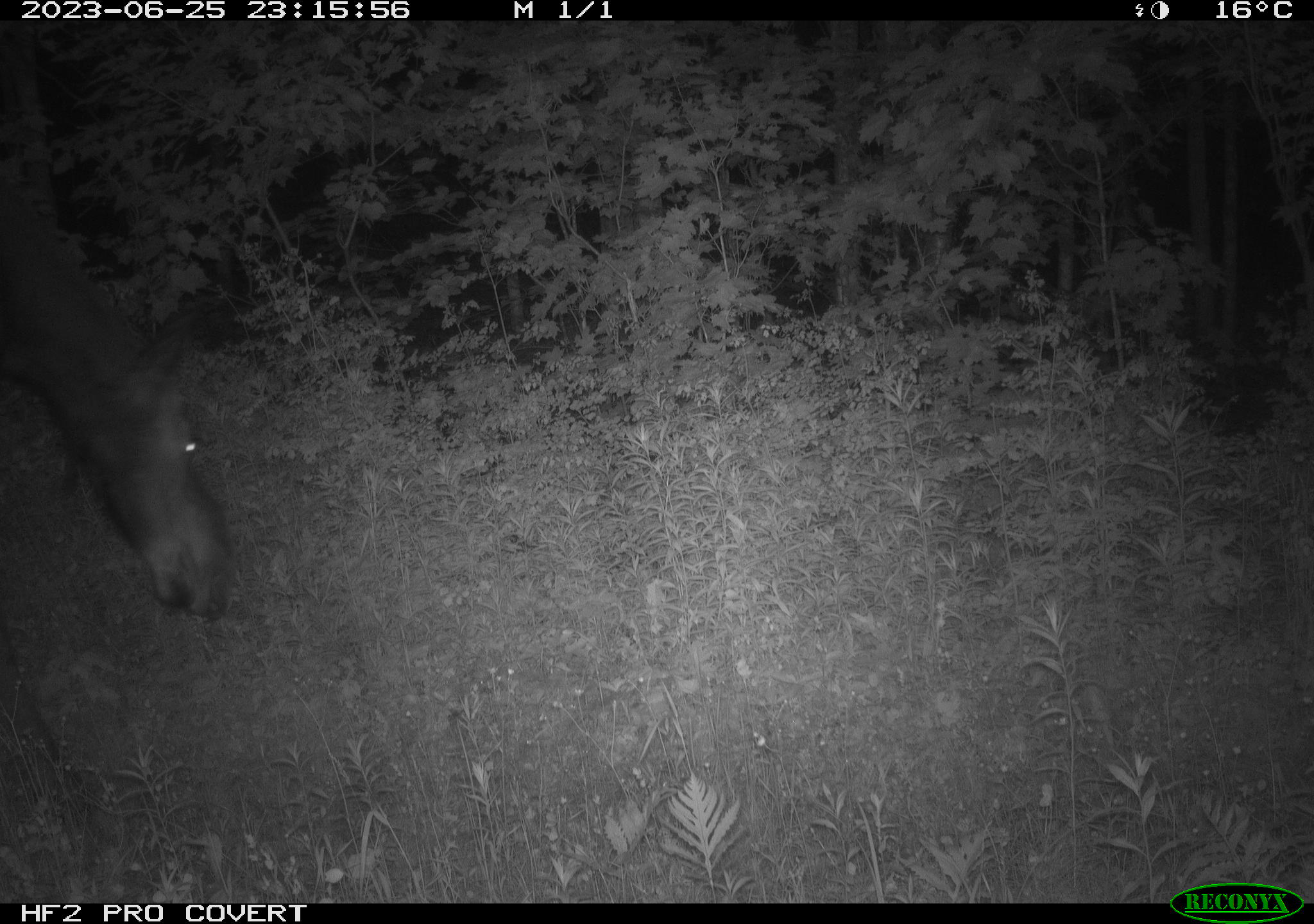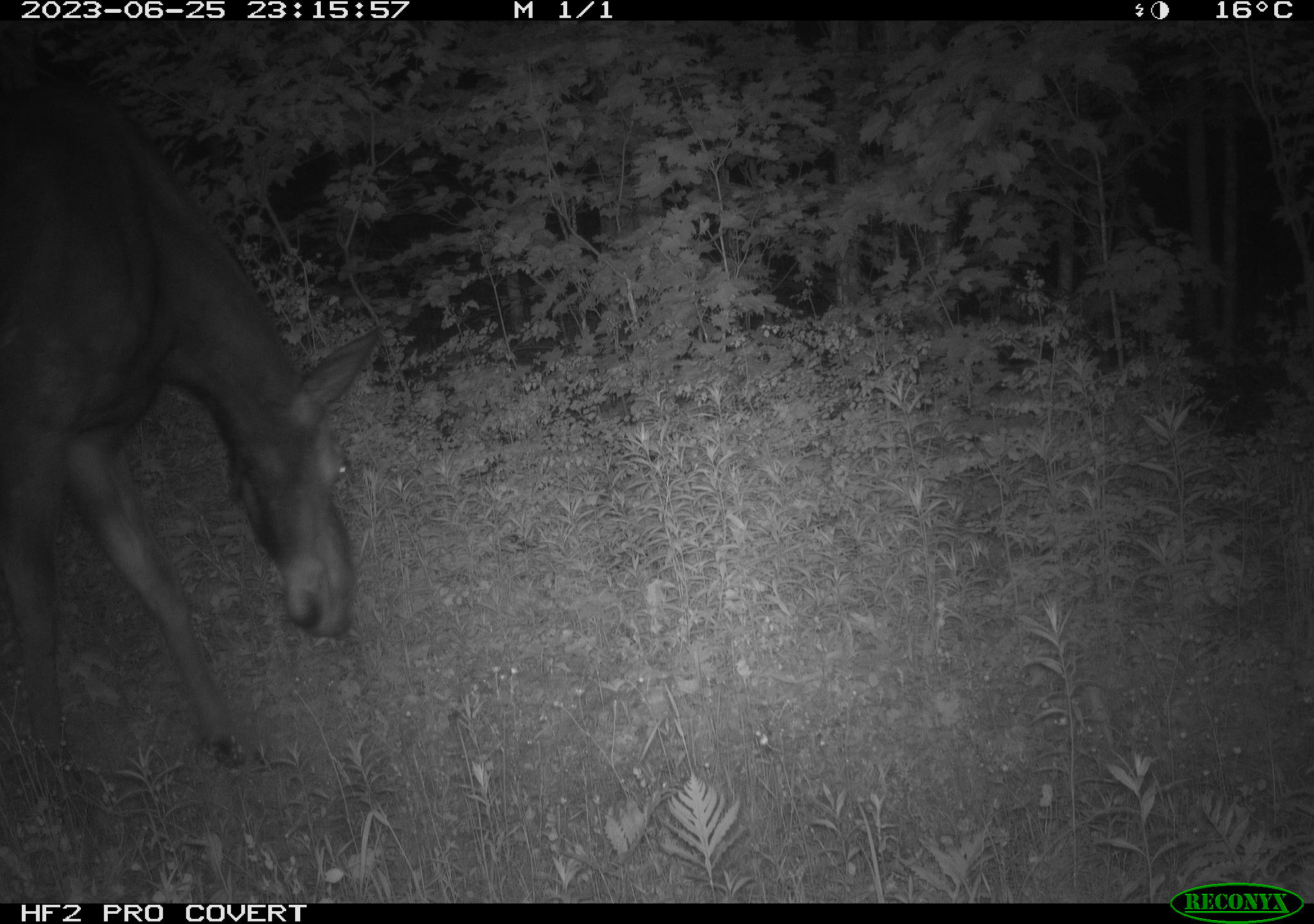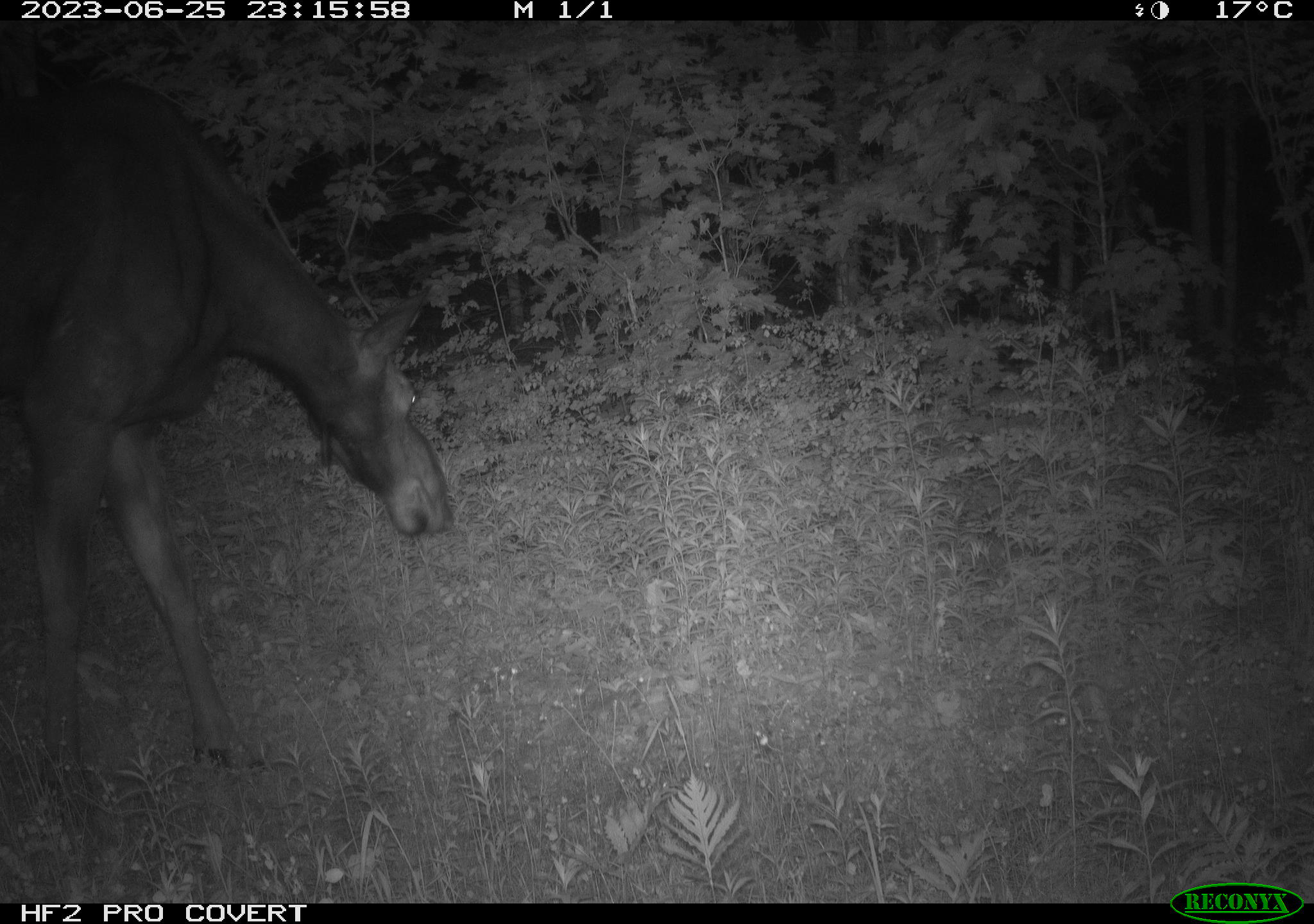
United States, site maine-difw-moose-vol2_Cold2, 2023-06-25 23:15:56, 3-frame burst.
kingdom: Animalia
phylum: Chordata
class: Mammalia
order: Artiodactyla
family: Cervidae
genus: Alces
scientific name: Alces alces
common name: moose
Moose (Alces alces).